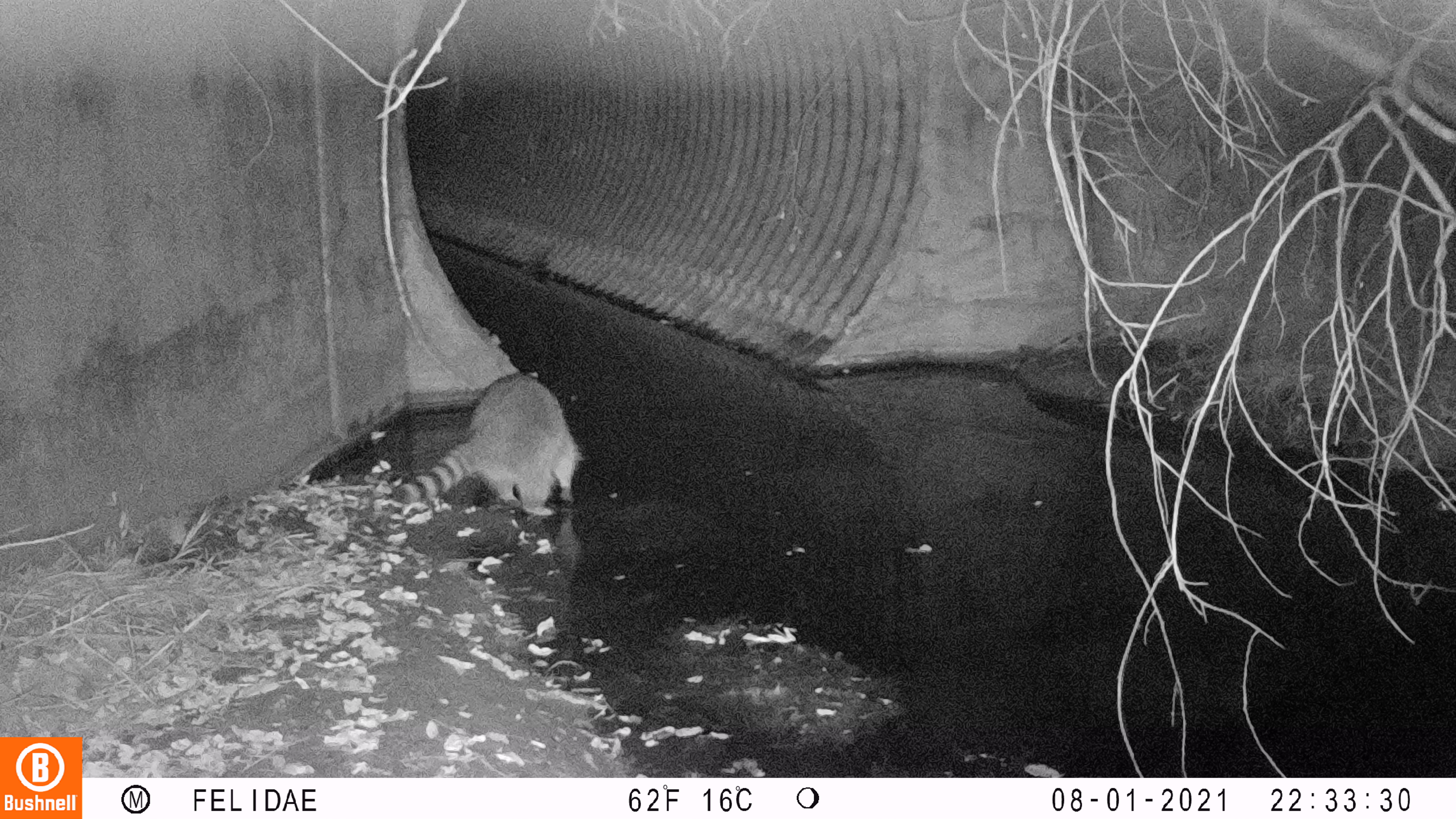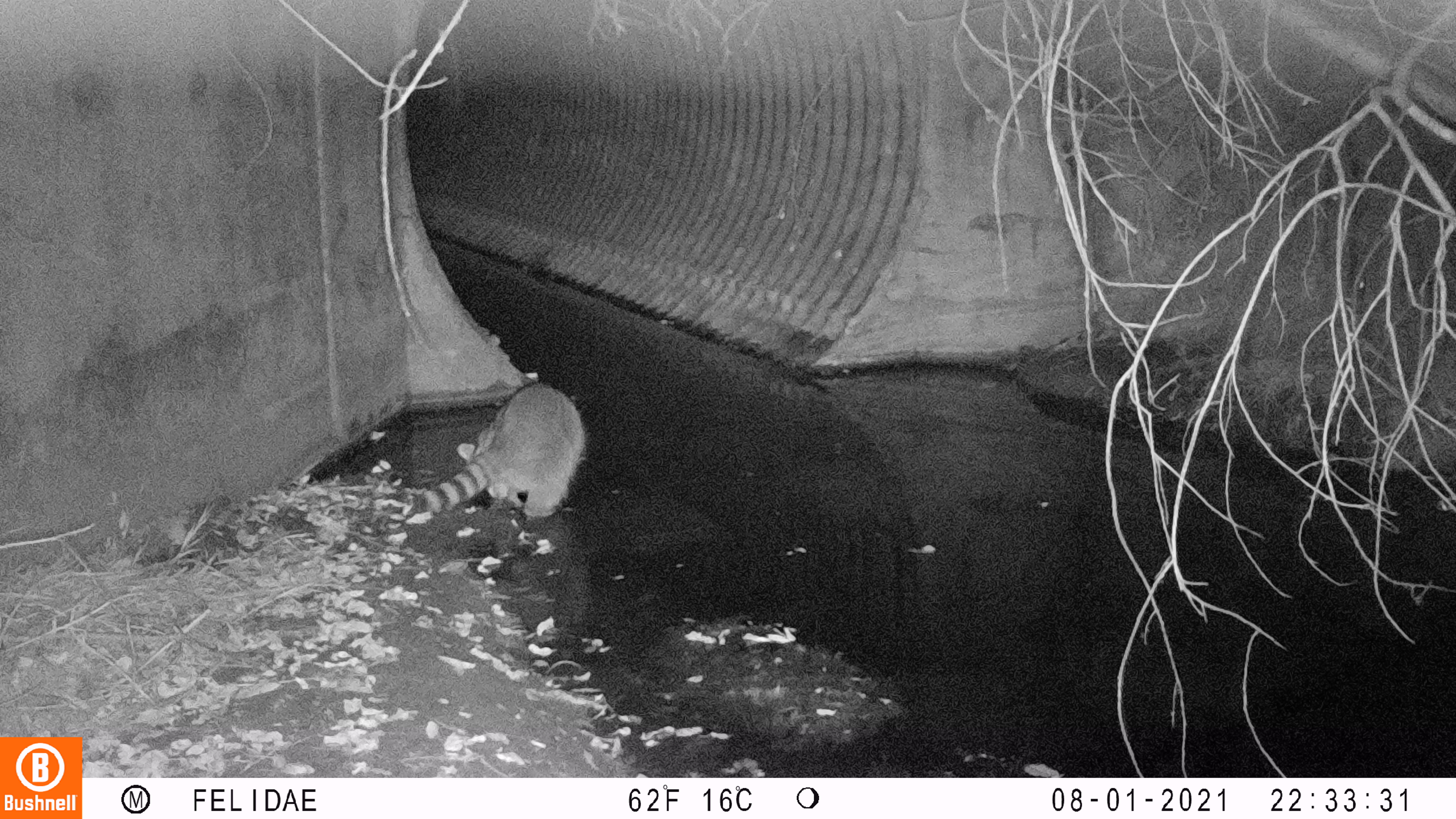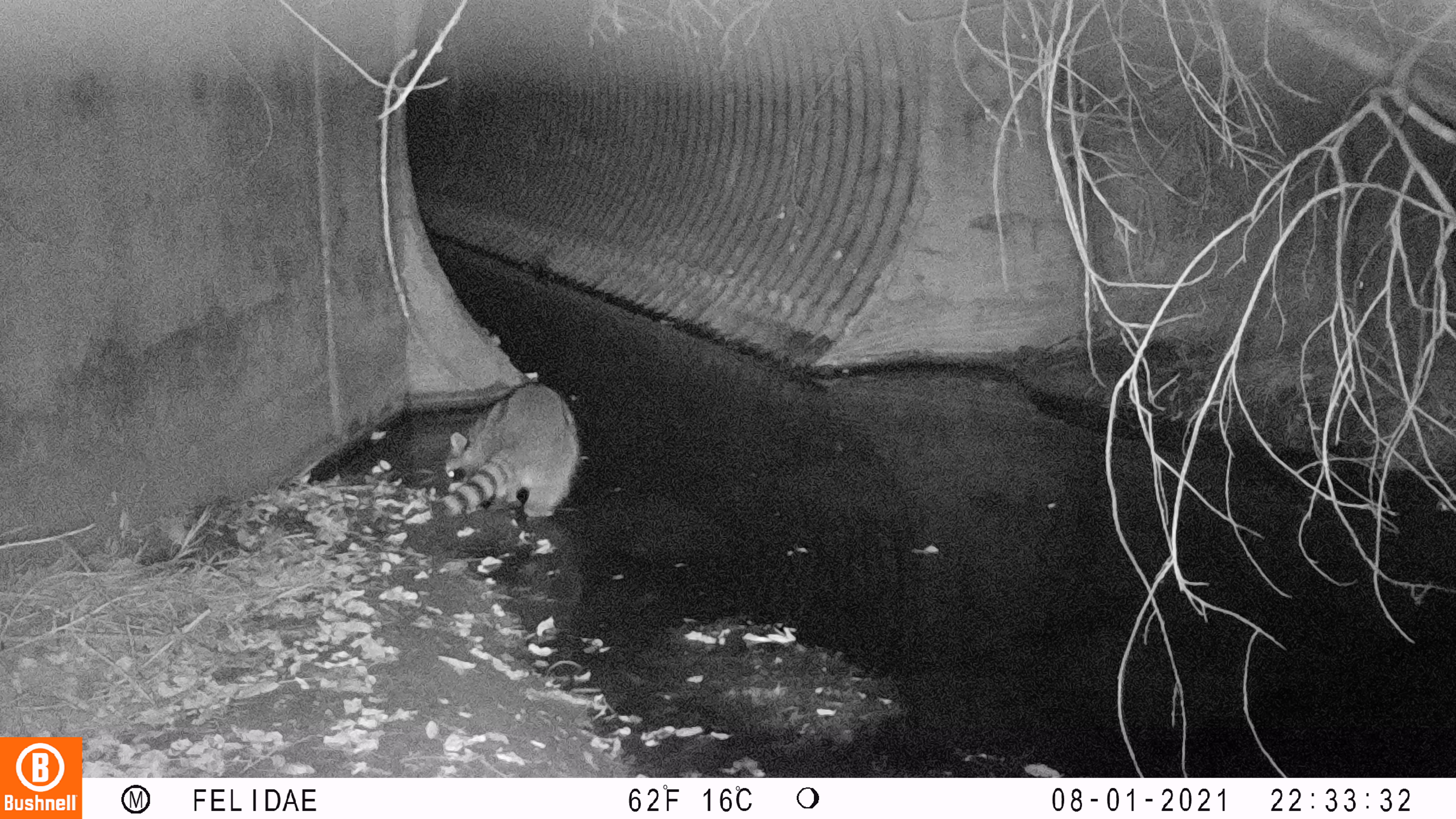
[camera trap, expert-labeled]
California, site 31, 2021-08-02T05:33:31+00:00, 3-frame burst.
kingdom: Animalia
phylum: Chordata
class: Mammalia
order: Carnivora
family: Procyonidae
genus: Procyon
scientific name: Procyon lotor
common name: raccoon